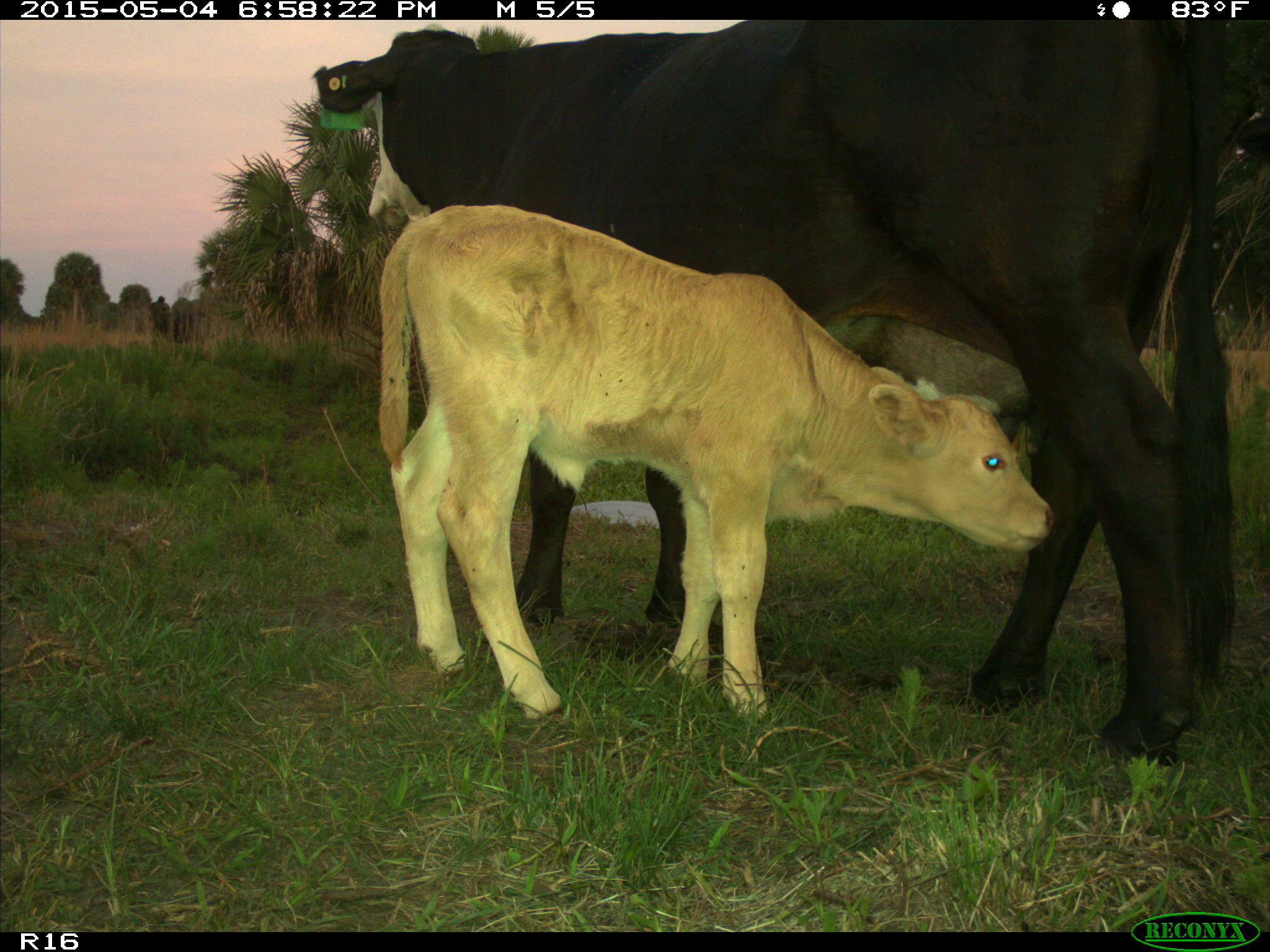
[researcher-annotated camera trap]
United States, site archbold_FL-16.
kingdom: Animalia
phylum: Chordata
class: Mammalia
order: Artiodactyla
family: Bovidae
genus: Bos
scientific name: Bos taurus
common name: domestic cow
Bos taurus (domestic cow).